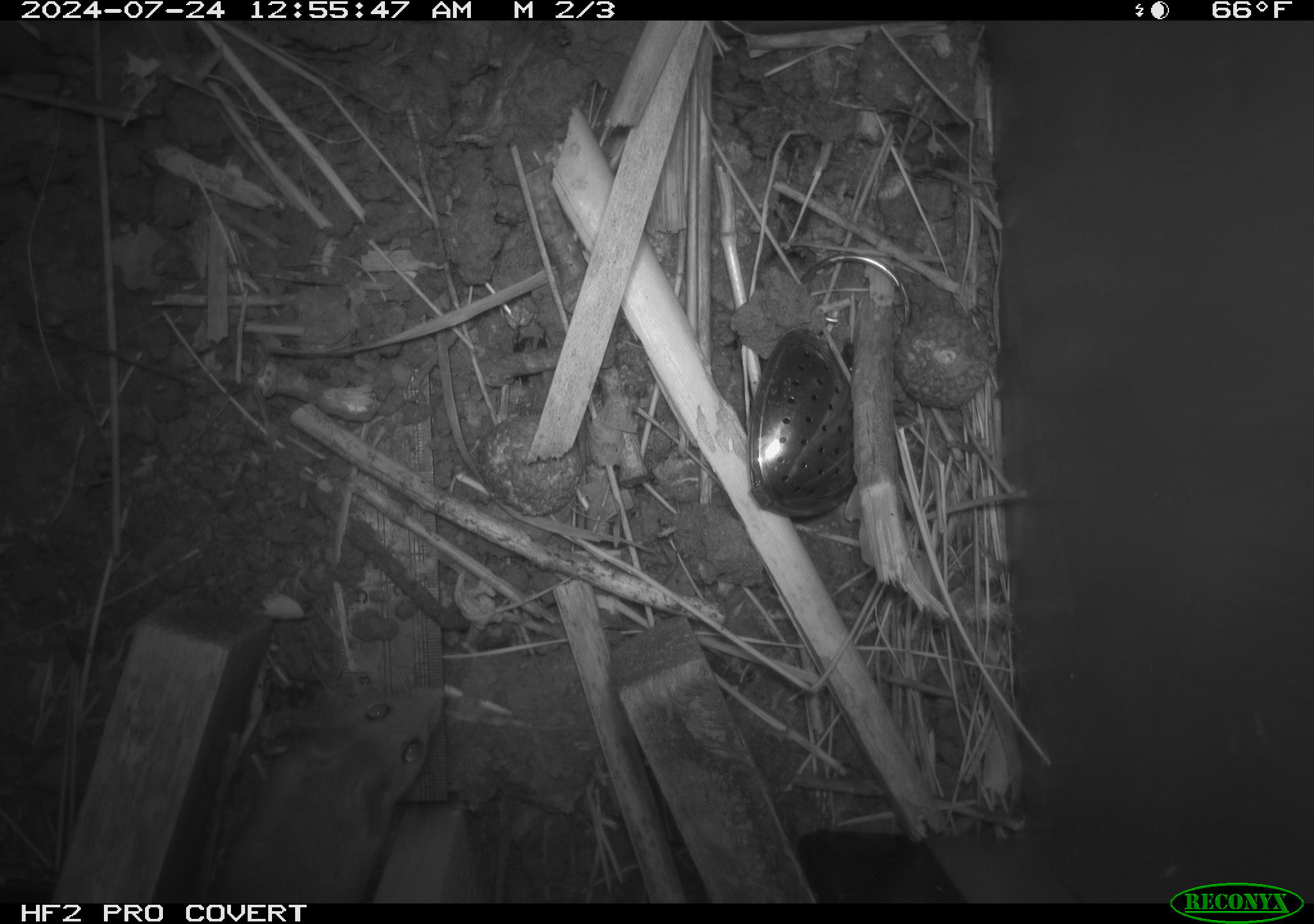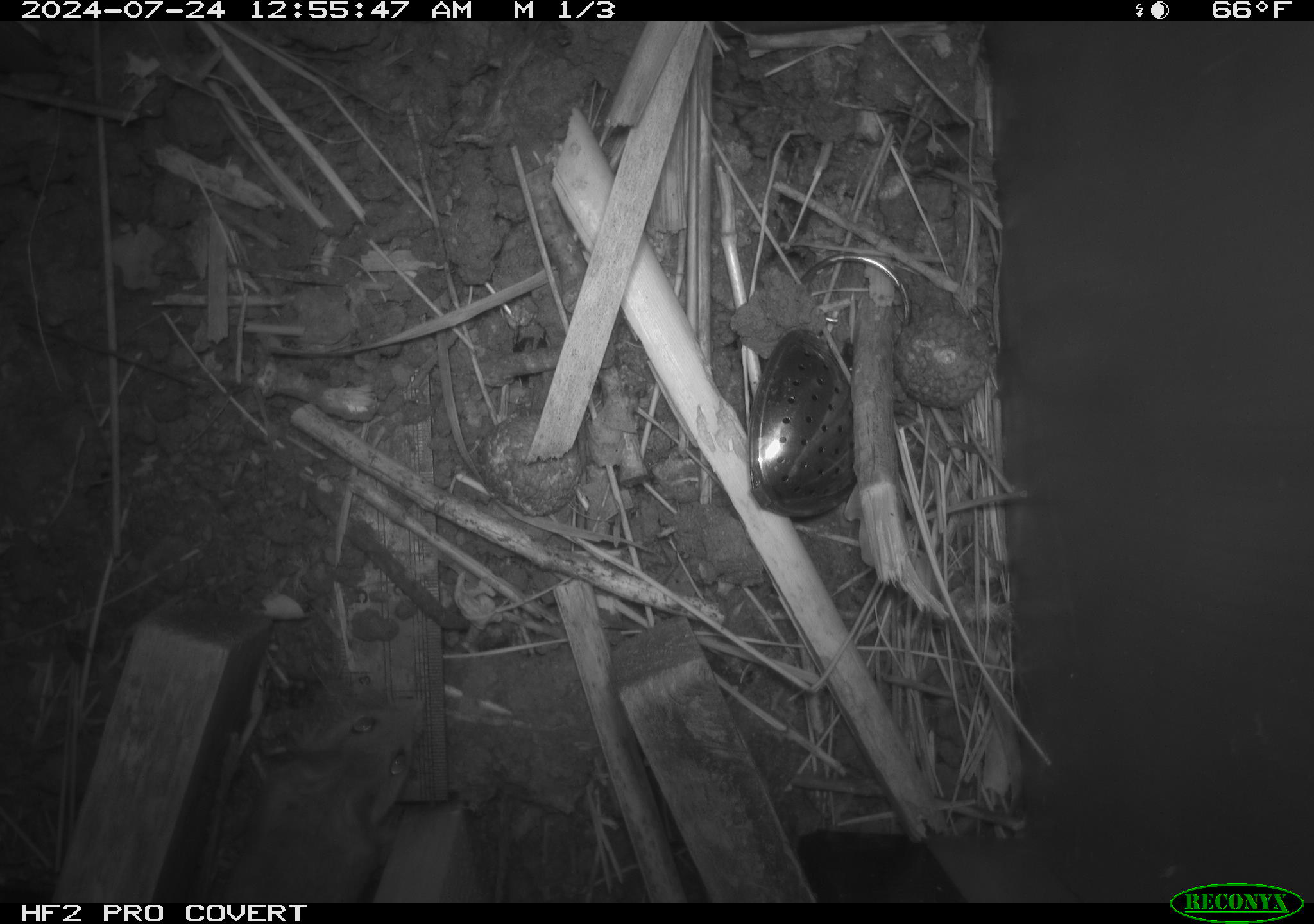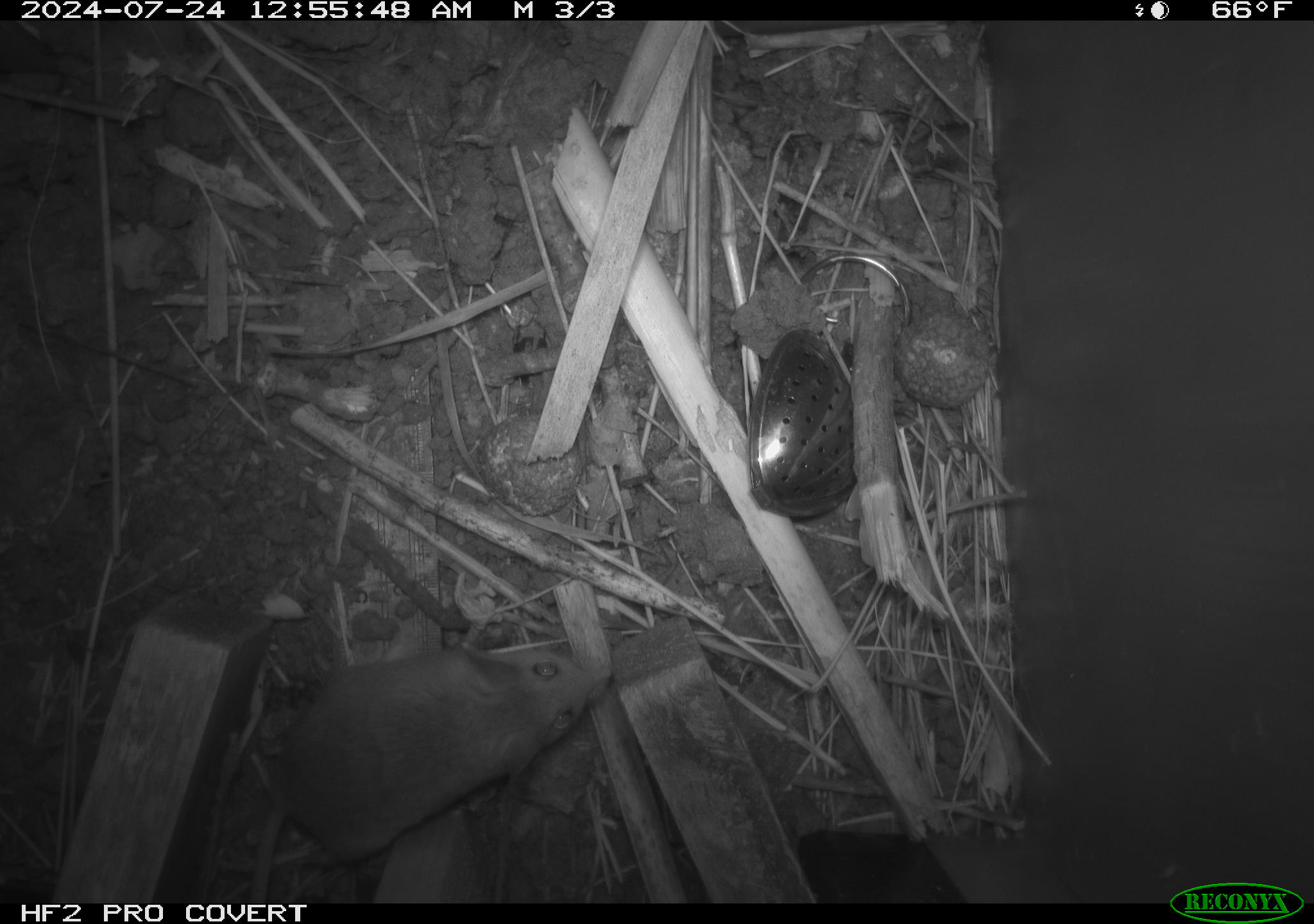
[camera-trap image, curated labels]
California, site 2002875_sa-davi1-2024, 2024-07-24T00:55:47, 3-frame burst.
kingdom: Animalia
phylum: Chordata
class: Mammalia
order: Rodentia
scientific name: Rodentia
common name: mouse species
Mouse species (Rodentia).